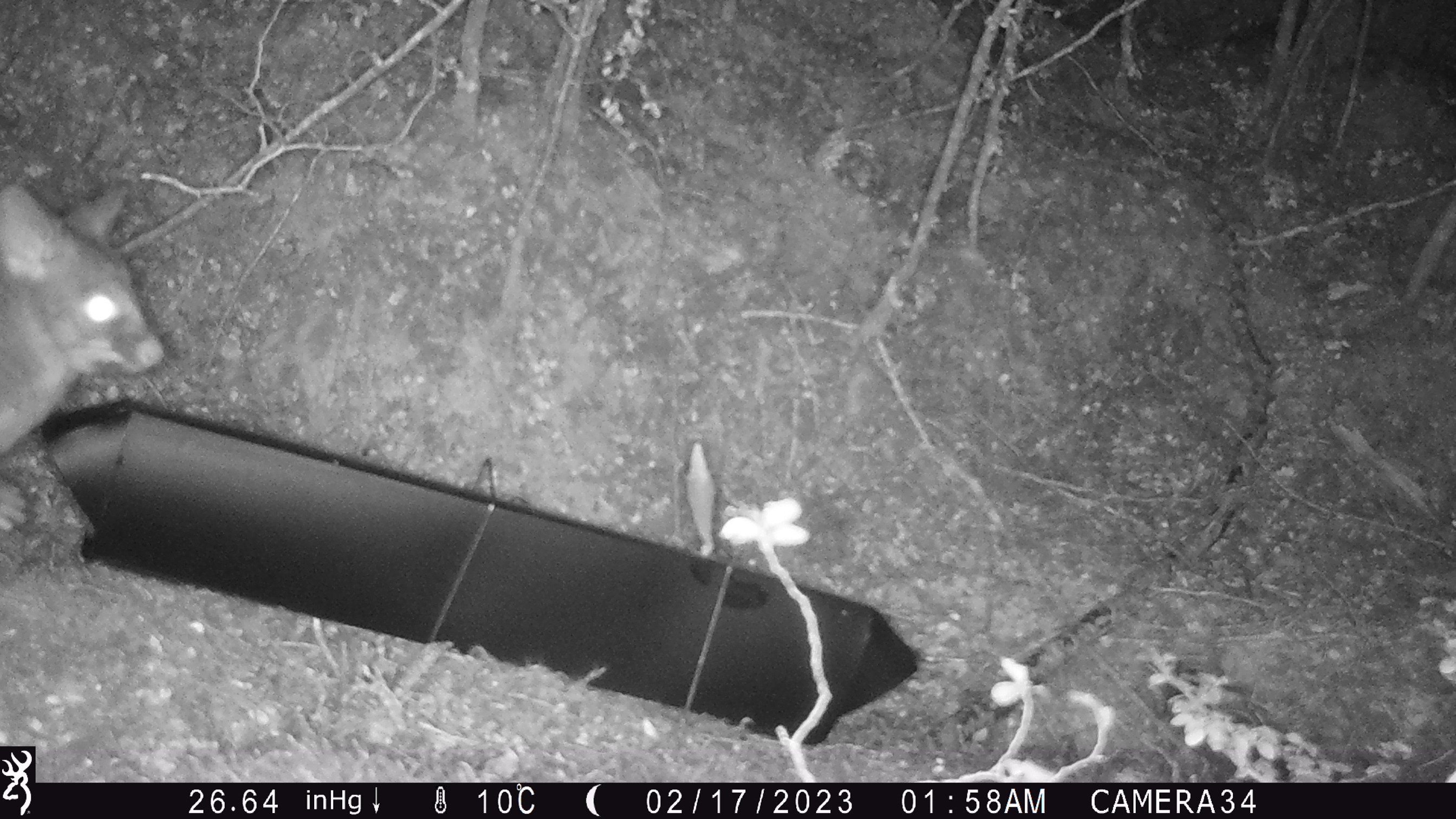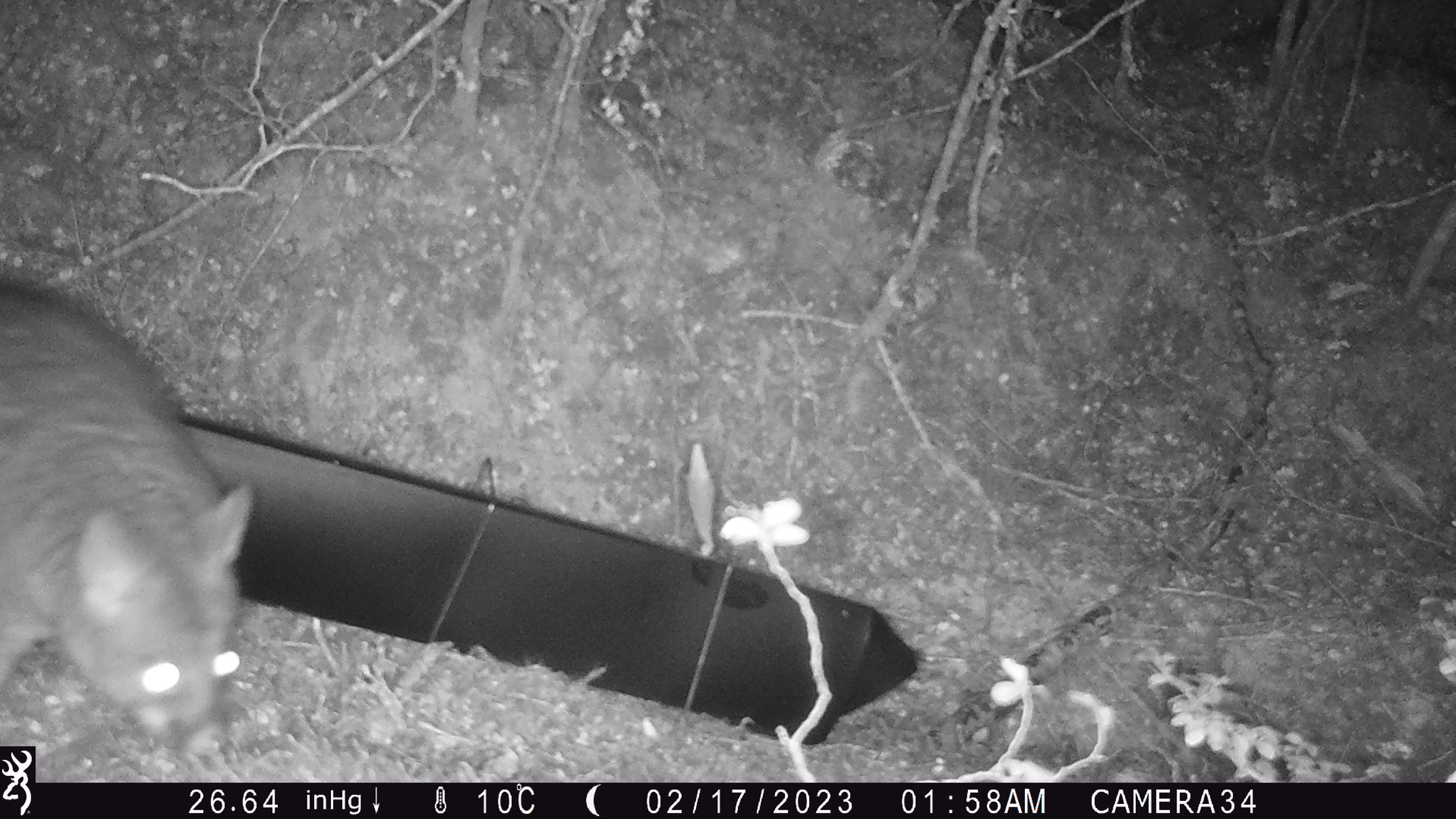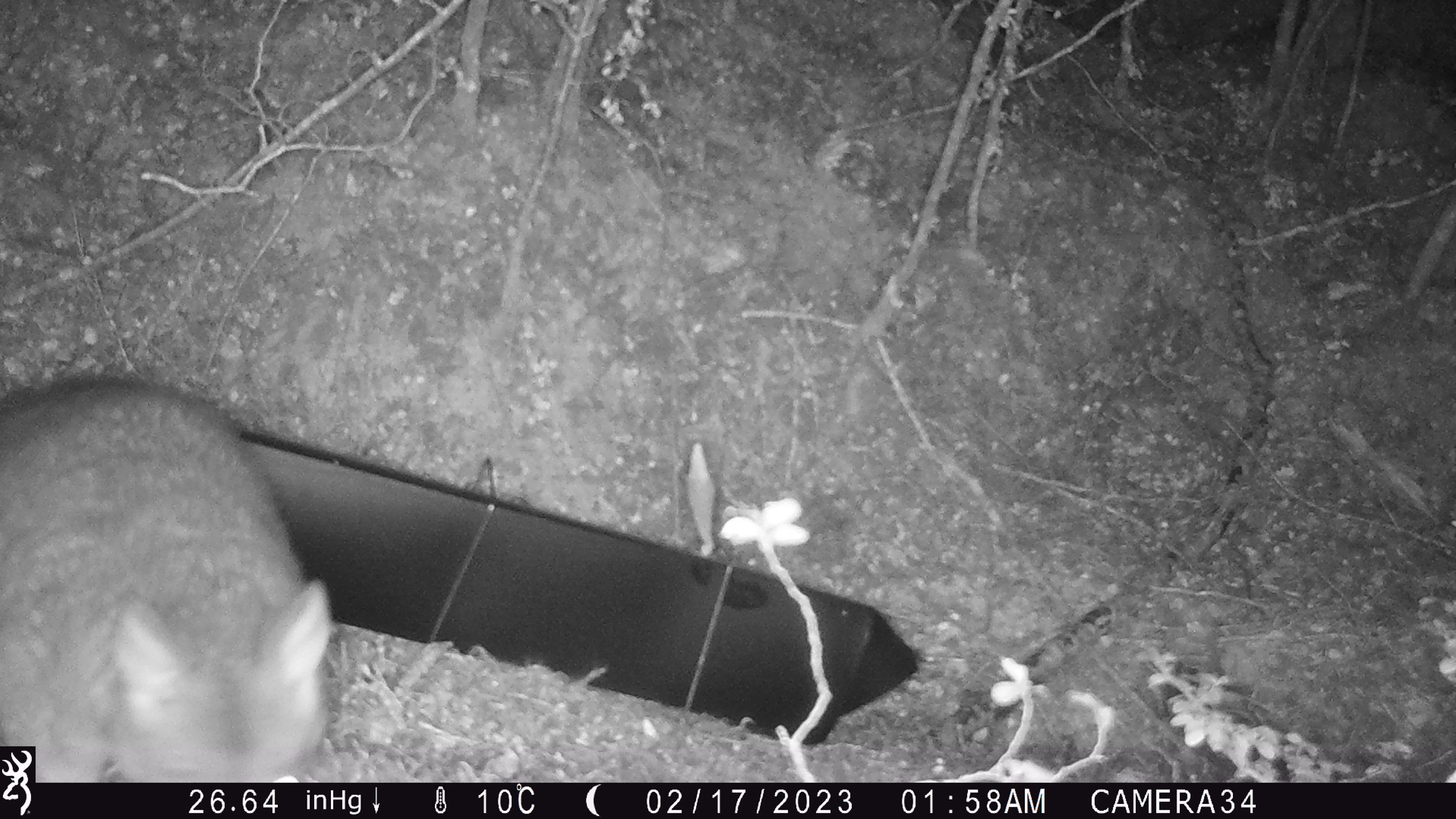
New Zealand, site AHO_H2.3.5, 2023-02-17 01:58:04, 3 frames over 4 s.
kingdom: Animalia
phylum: Chordata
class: Mammalia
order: Carnivora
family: Mustelidae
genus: Mustela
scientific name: Mustela erminea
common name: stoat